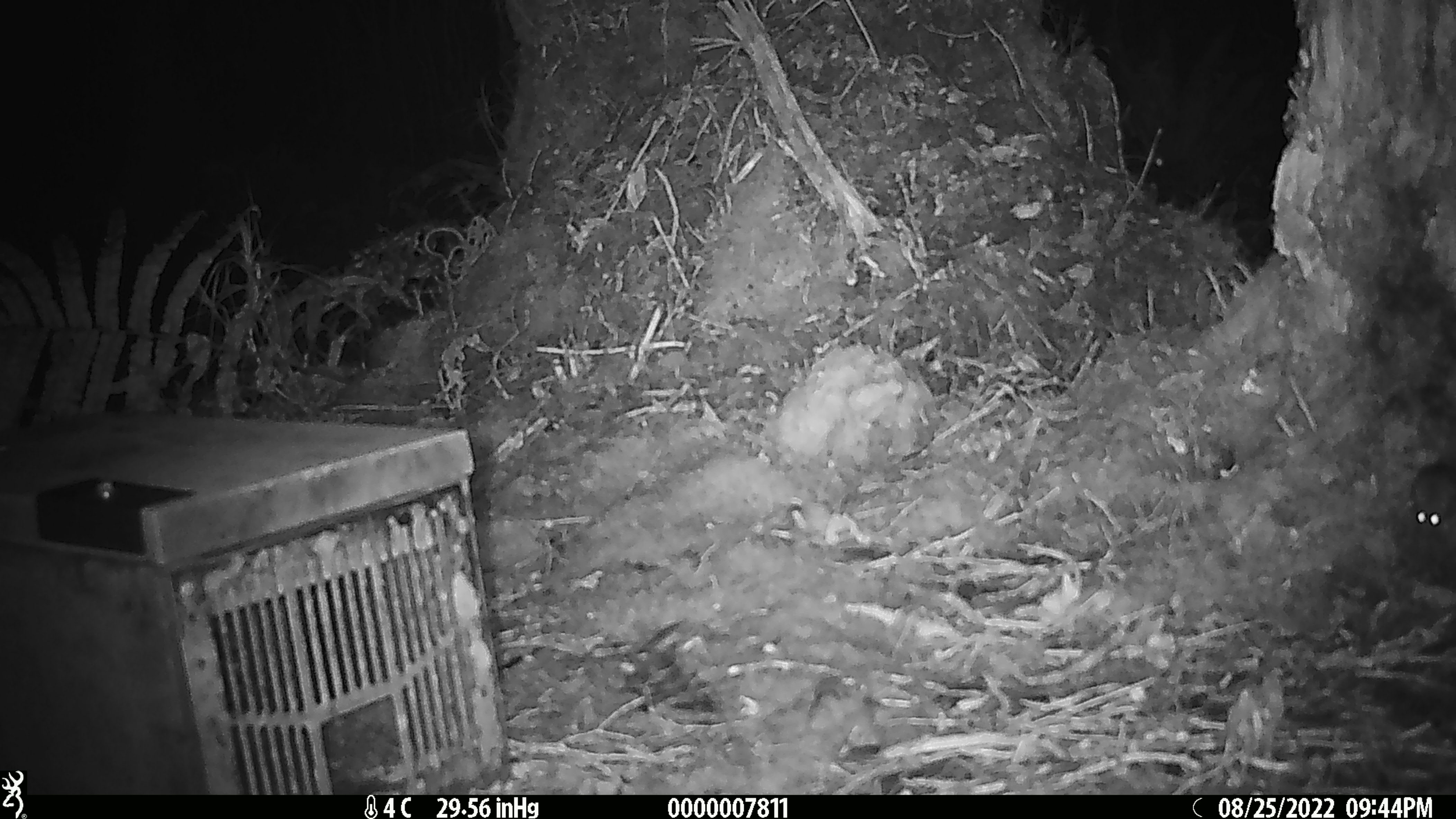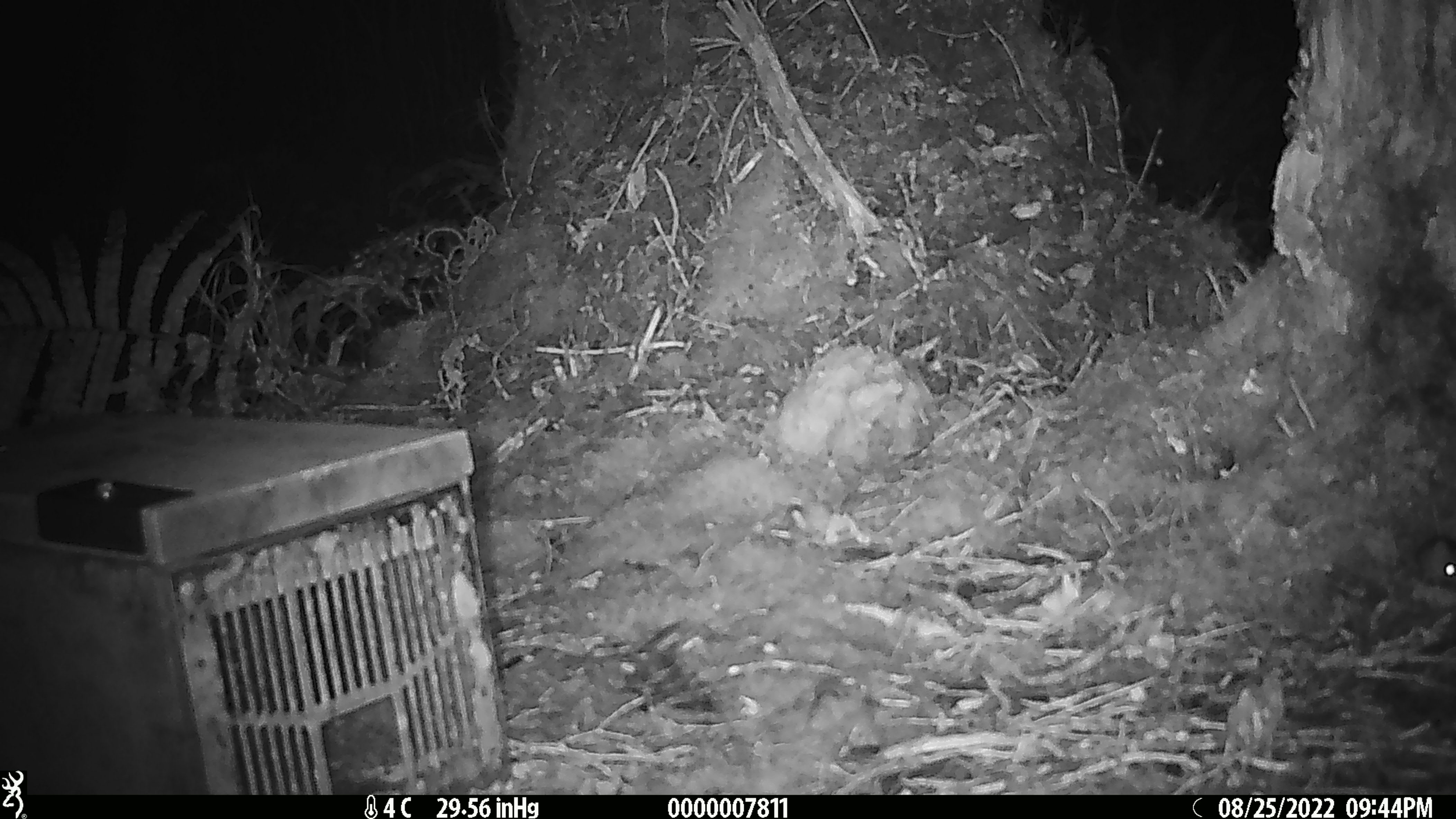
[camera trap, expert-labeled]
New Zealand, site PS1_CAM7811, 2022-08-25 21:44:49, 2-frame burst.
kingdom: Animalia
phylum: Chordata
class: Mammalia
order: Rodentia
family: Muridae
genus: Mus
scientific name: Mus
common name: mouse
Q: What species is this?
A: Mouse (Mus).